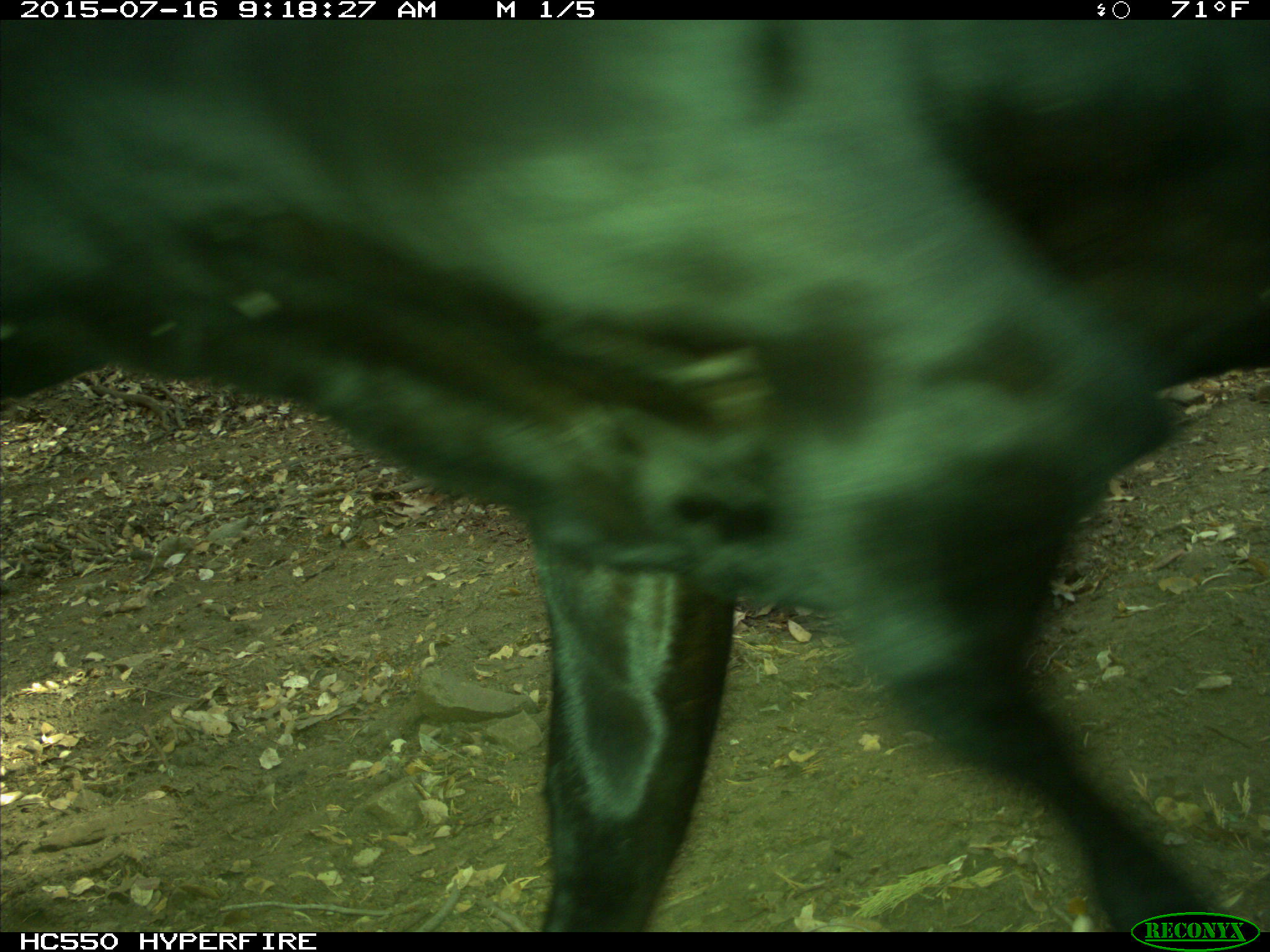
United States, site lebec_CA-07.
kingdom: Animalia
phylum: Chordata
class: Mammalia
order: Artiodactyla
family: Bovidae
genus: Bos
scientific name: Bos taurus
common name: domestic cow